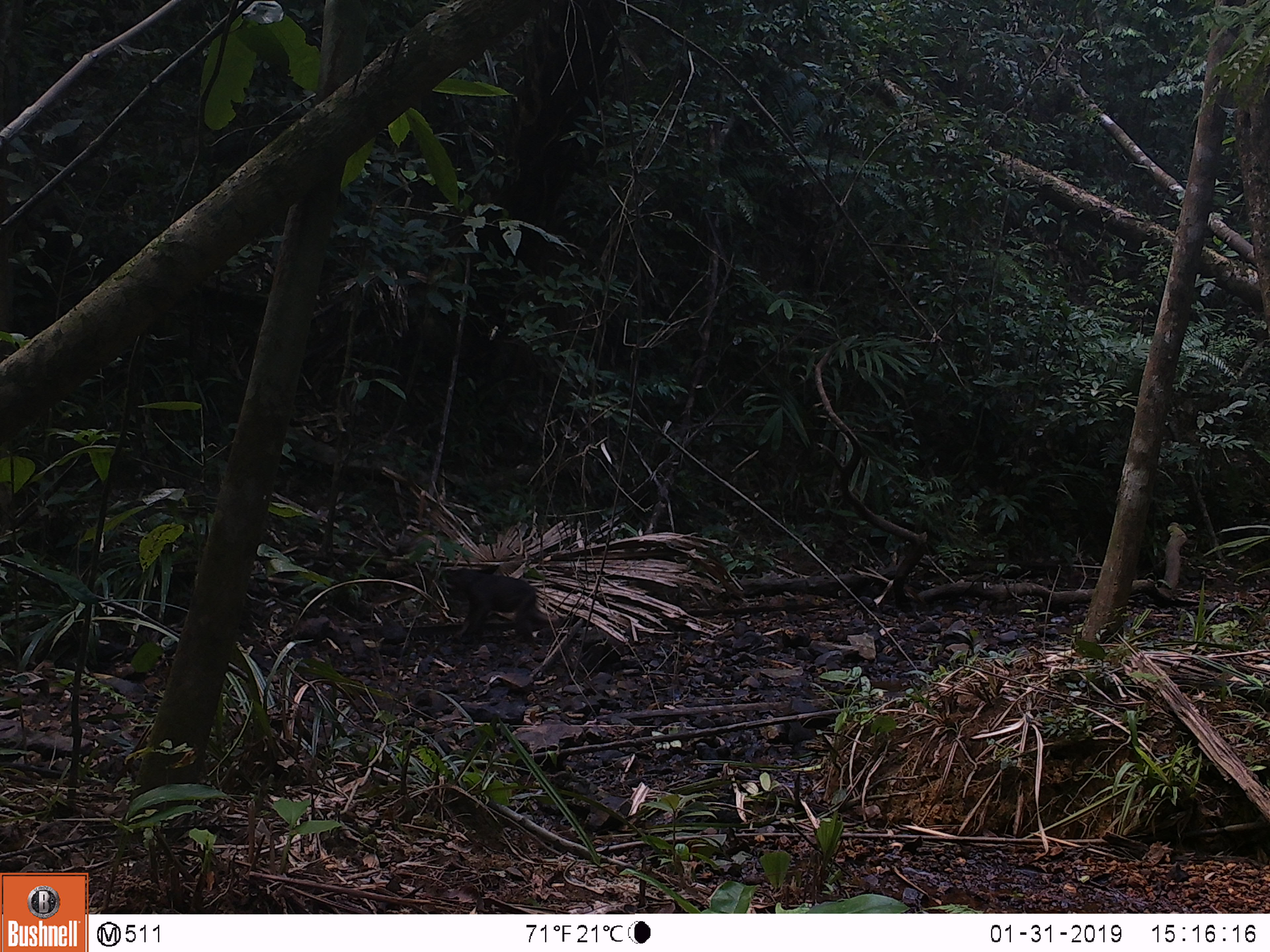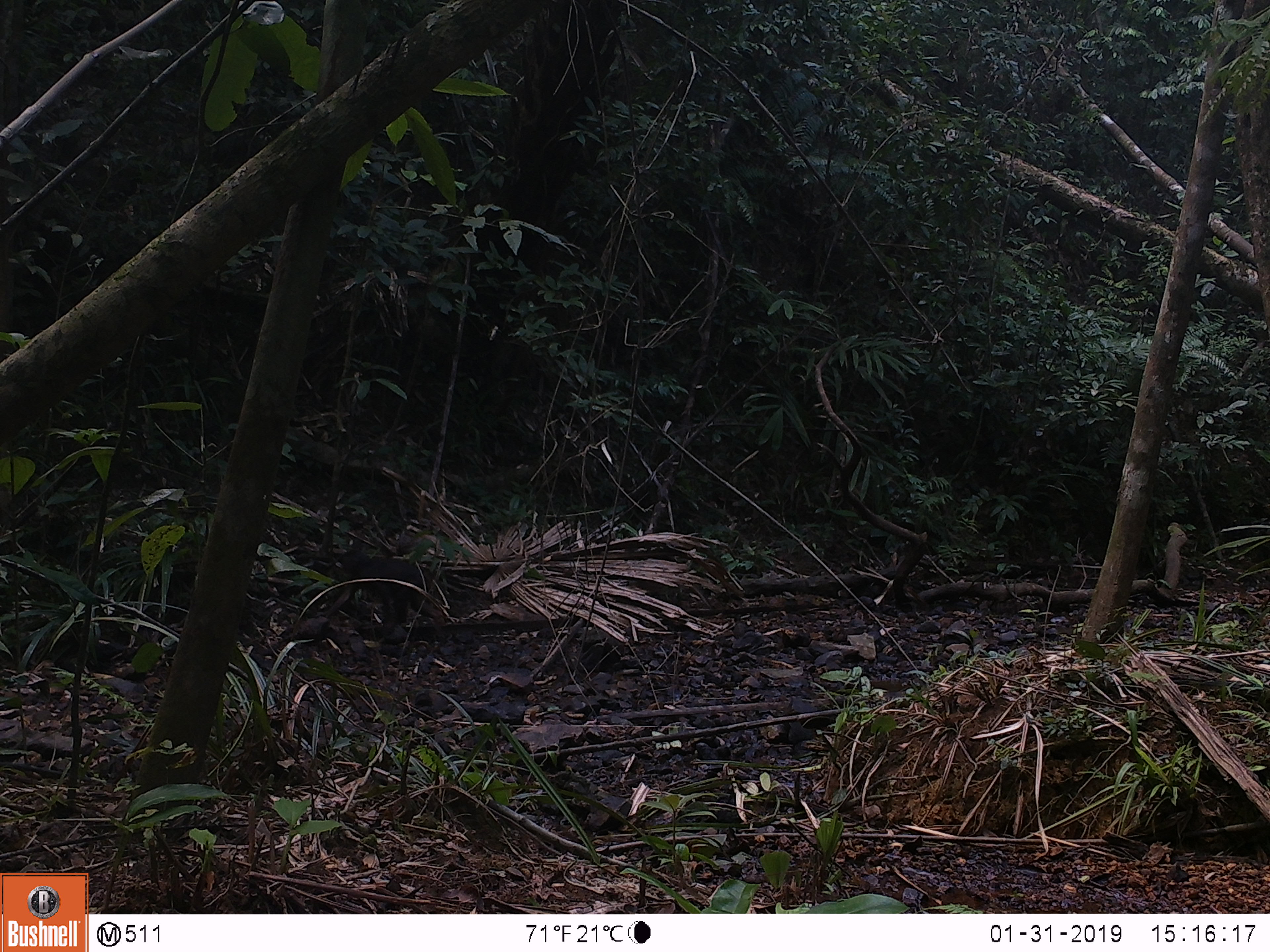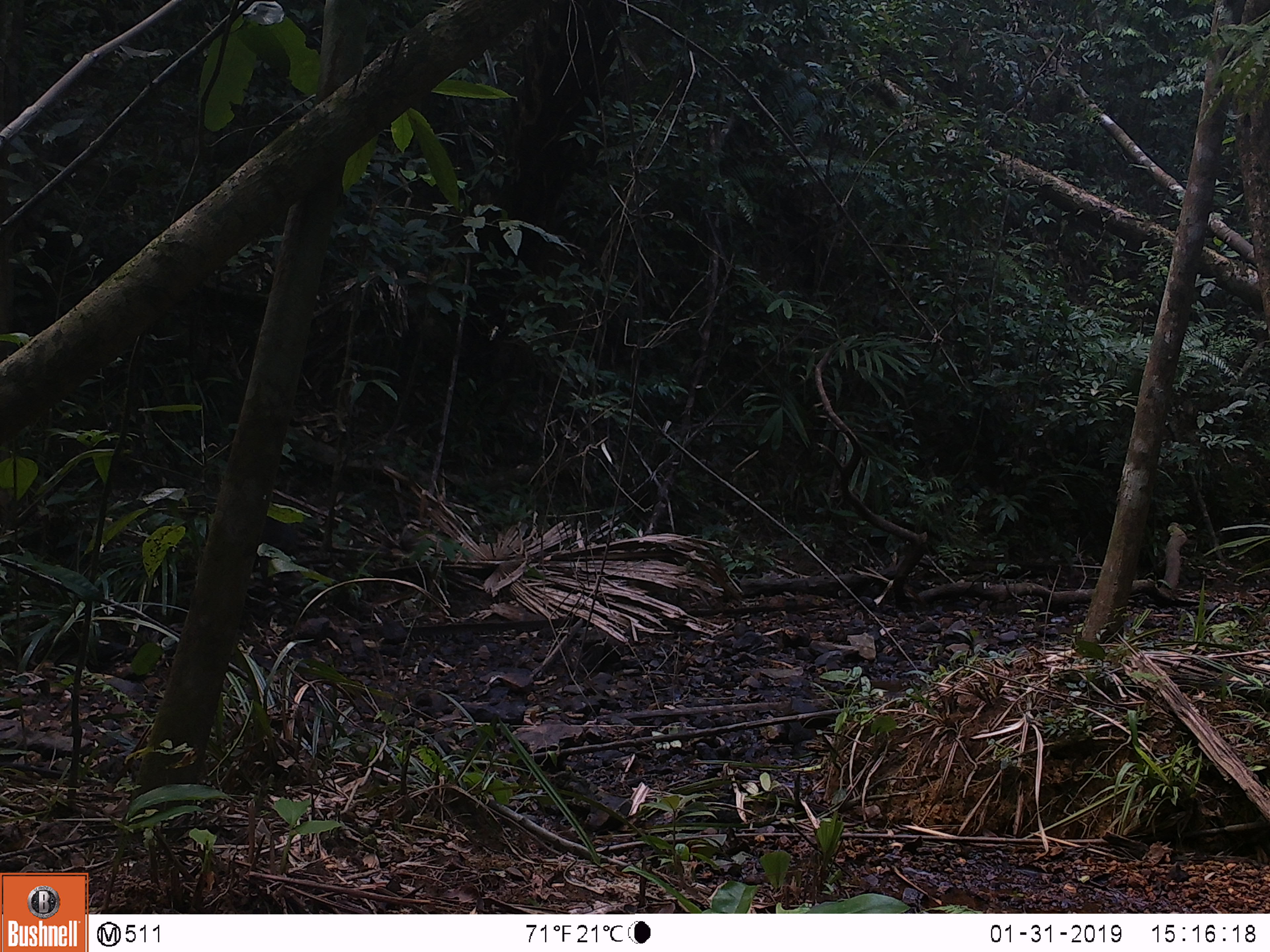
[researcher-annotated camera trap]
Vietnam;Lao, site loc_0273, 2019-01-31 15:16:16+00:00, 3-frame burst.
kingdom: Animalia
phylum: Chordata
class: Mammalia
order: Primates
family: Cercopithecidae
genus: Macaca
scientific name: Macaca arctoides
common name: stump-tailed macaque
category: stump tailed macaque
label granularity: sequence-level